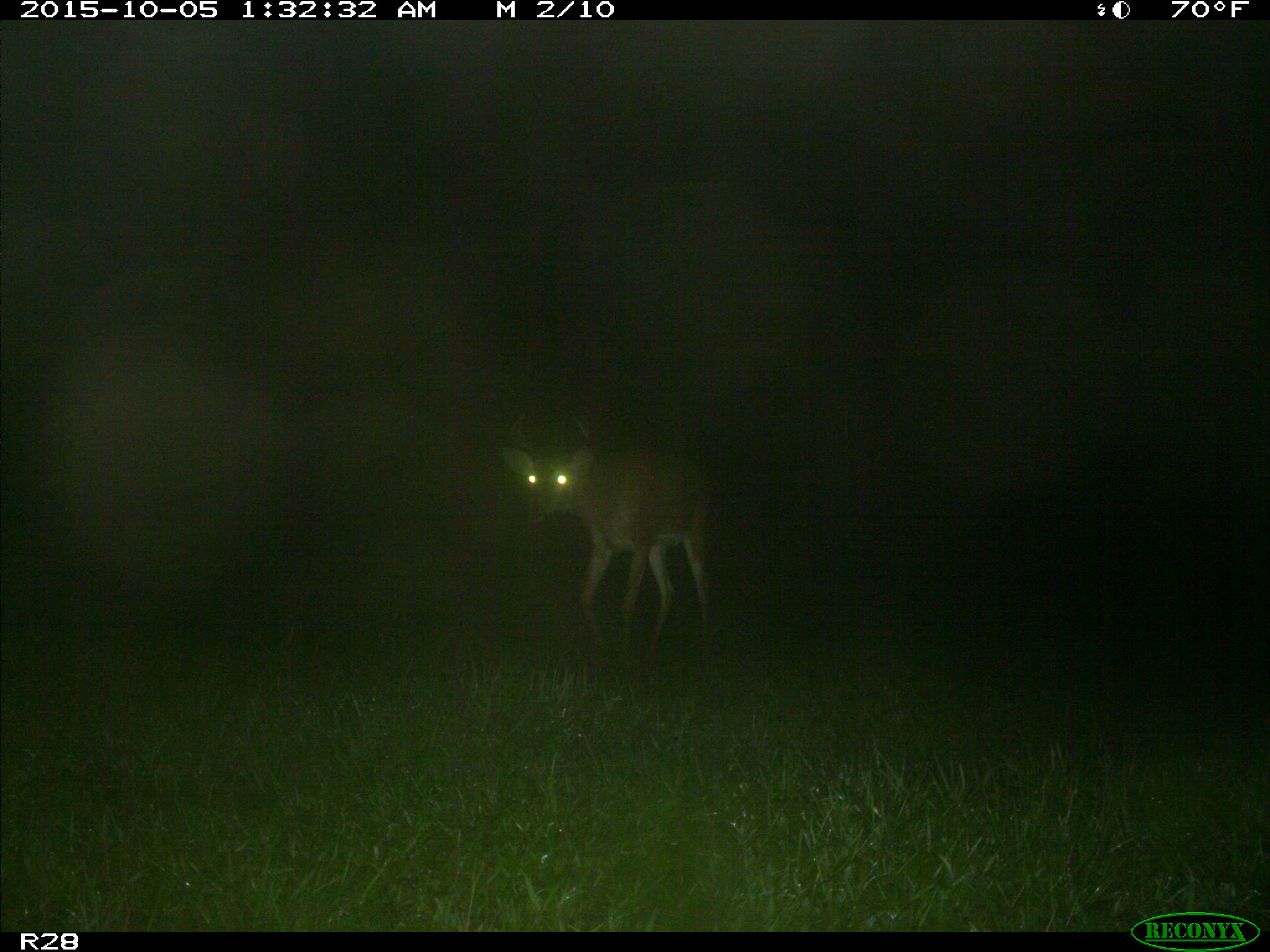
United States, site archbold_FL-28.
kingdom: Animalia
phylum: Chordata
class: Mammalia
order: Artiodactyla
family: Cervidae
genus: Odocoileus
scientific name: Odocoileus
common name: deer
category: unidentified deer